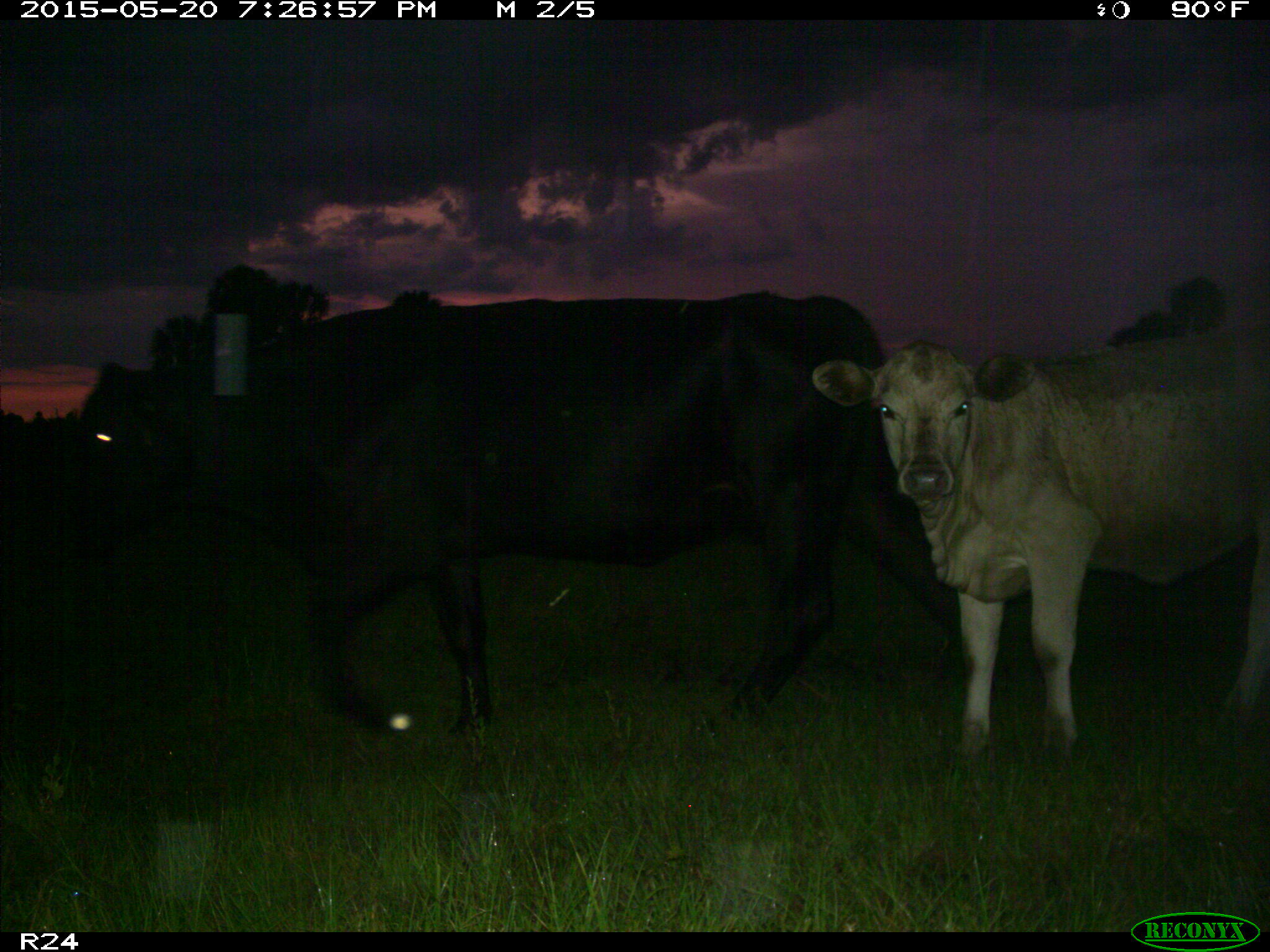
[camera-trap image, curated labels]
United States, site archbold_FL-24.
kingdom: Animalia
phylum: Chordata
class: Mammalia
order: Artiodactyla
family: Bovidae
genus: Bos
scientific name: Bos taurus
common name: domestic cow